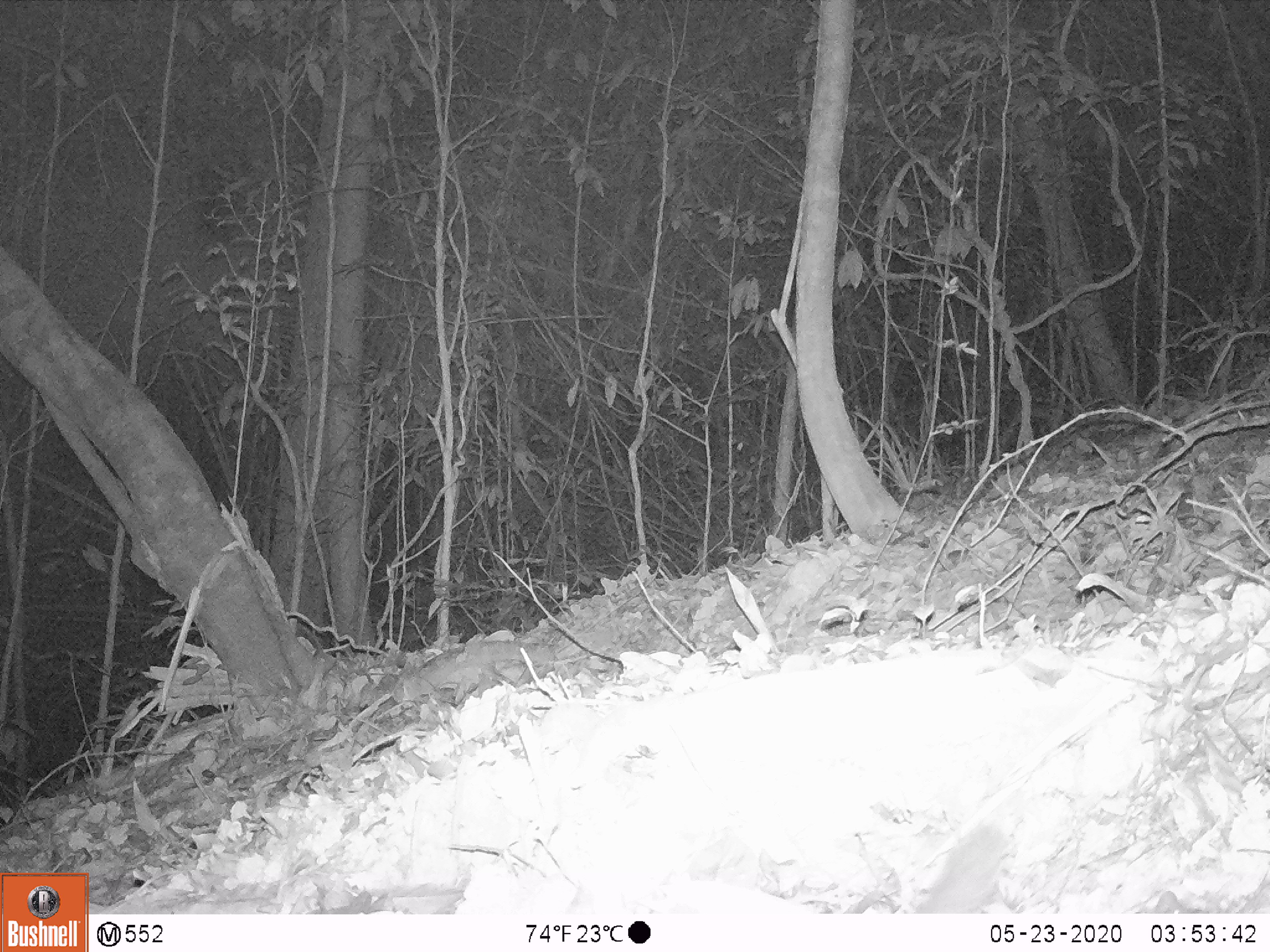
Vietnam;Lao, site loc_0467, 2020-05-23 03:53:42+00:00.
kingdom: Animalia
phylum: Chordata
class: Mammalia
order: Carnivora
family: Mustelidae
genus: Melogale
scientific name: Melogale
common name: ferret badger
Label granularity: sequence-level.